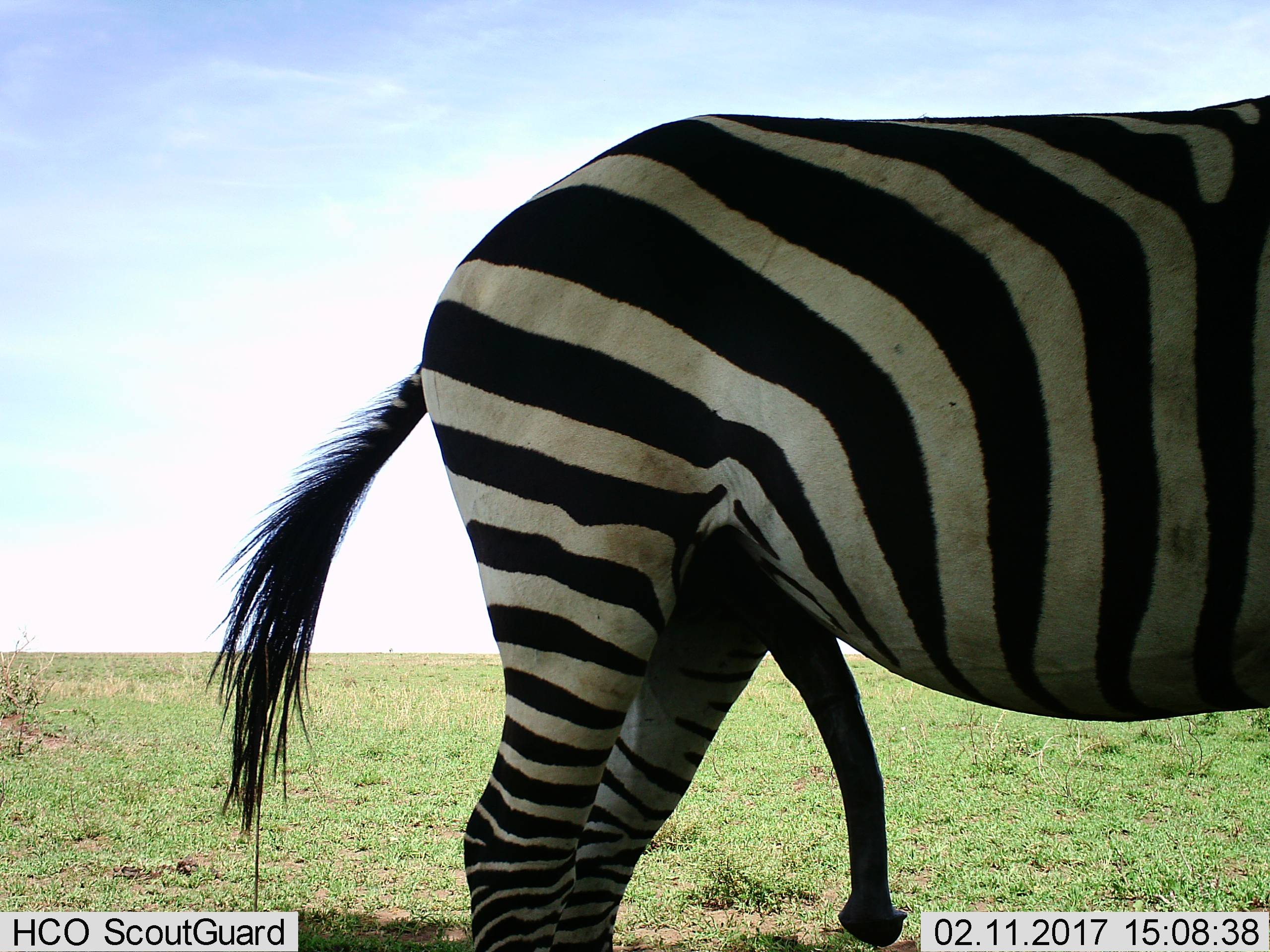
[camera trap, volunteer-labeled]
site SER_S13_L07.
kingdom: Animalia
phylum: Chordata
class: Mammalia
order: Perissodactyla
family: Equidae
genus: Equus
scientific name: Equus quagga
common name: plains zebra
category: zebraplains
Zebraplains (plains zebra) (Equus quagga), count 1. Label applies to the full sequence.